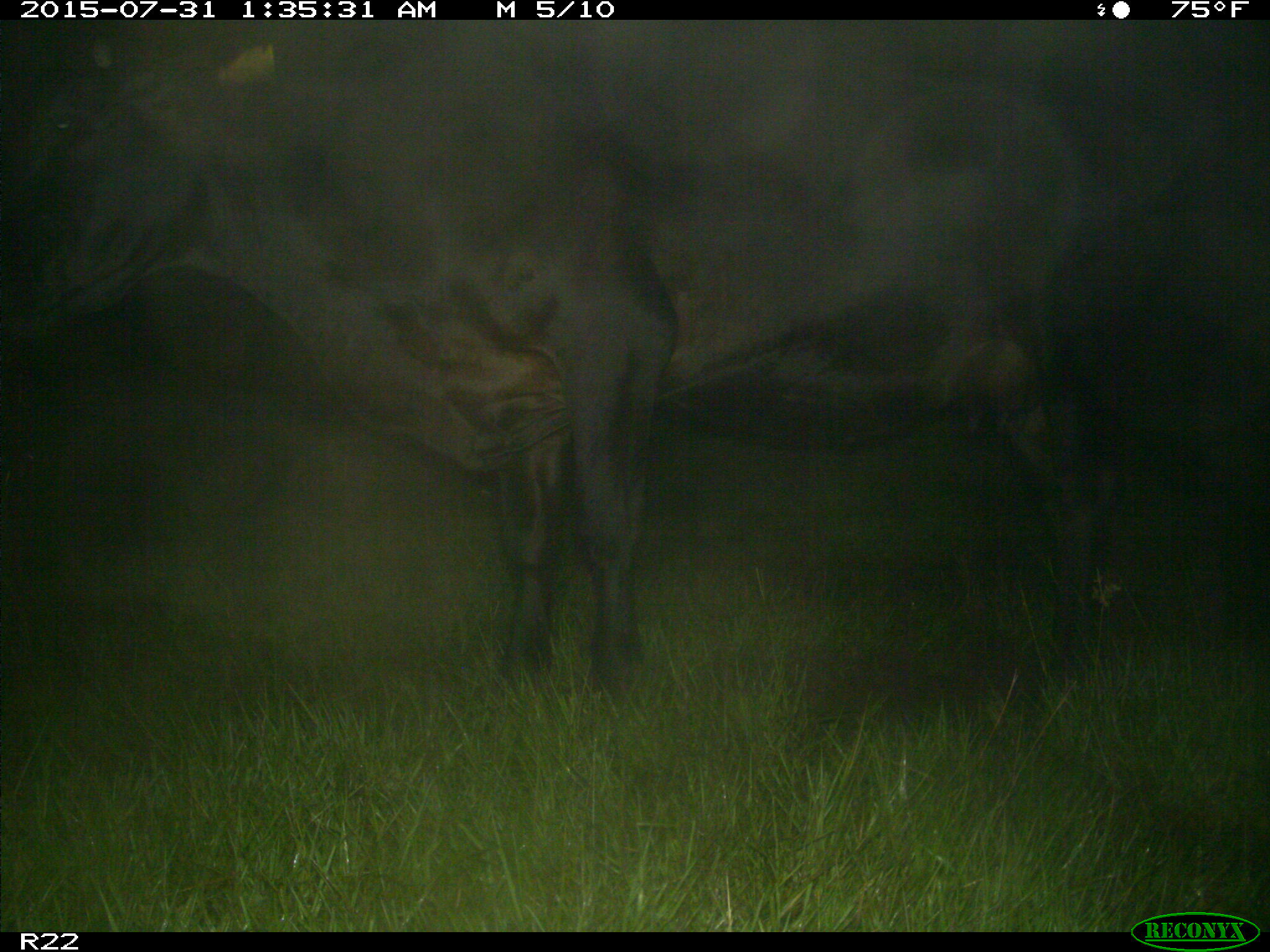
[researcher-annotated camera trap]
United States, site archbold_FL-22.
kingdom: Animalia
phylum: Chordata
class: Mammalia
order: Artiodactyla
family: Bovidae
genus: Bos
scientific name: Bos taurus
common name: domestic cow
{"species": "Bos taurus (domestic cow)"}